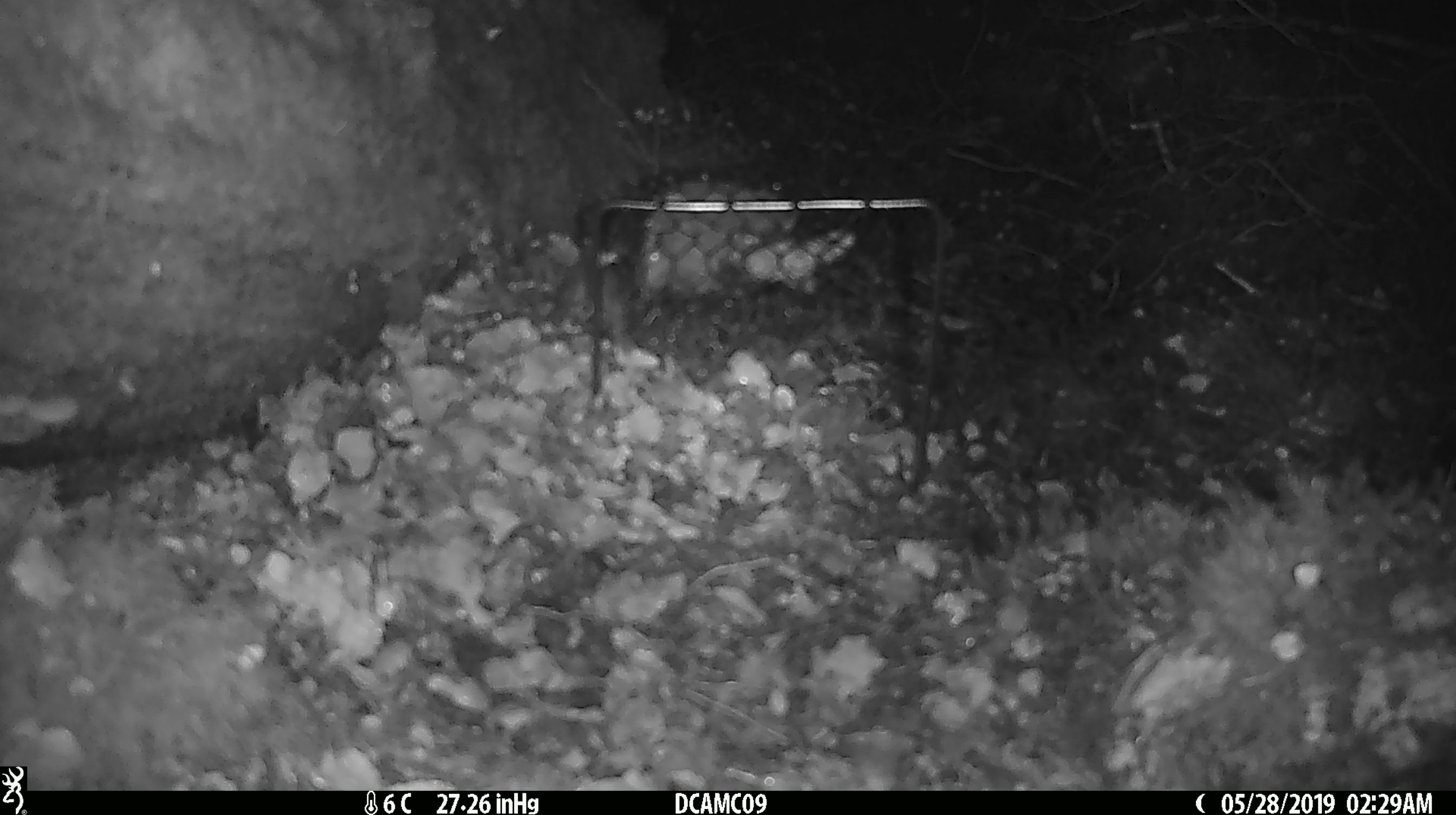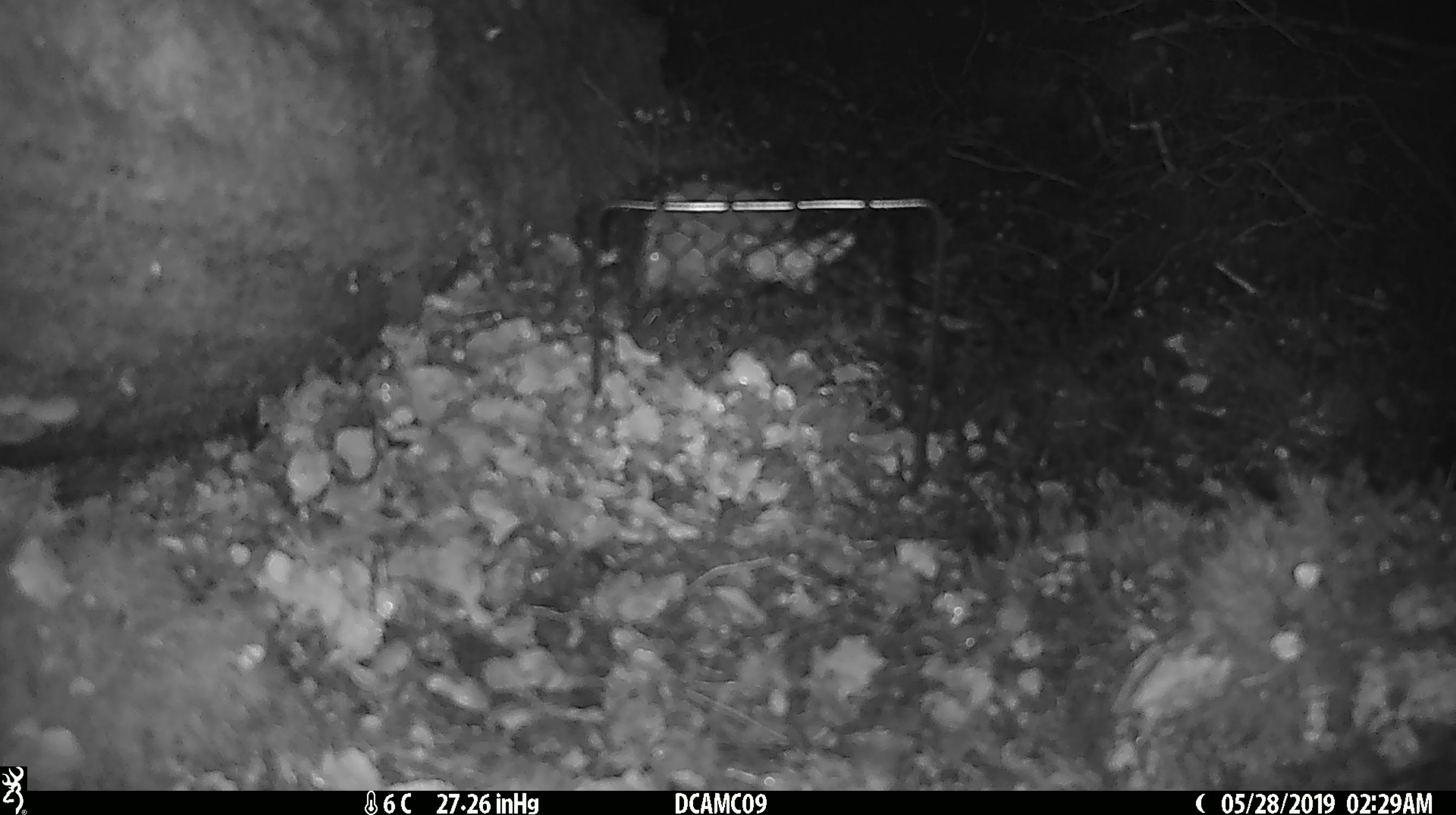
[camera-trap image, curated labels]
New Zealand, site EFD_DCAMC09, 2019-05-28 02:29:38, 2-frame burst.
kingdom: Animalia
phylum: Chordata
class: Mammalia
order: Rodentia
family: Muridae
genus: Mus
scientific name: Mus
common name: mouse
Mouse (Mus).